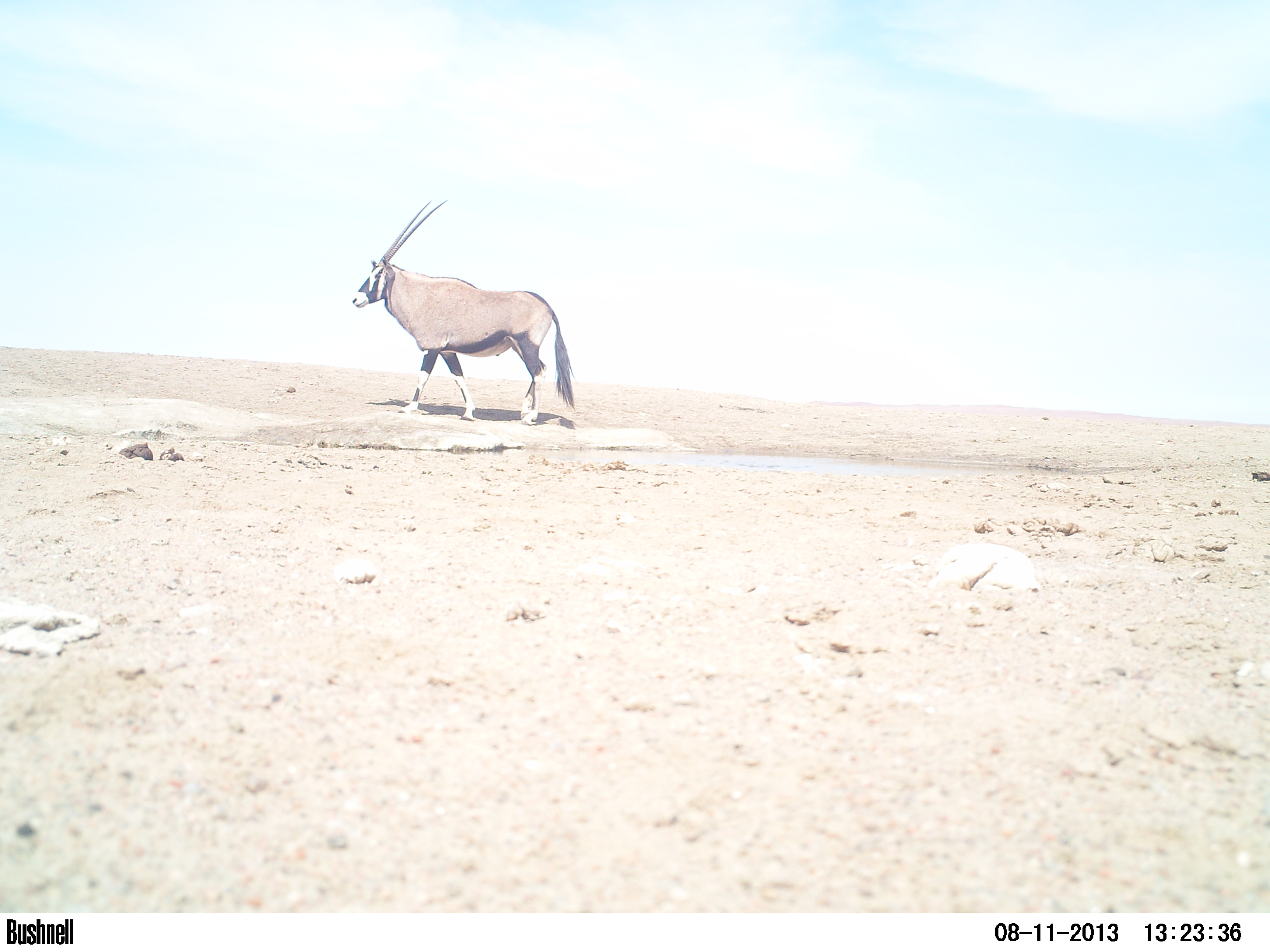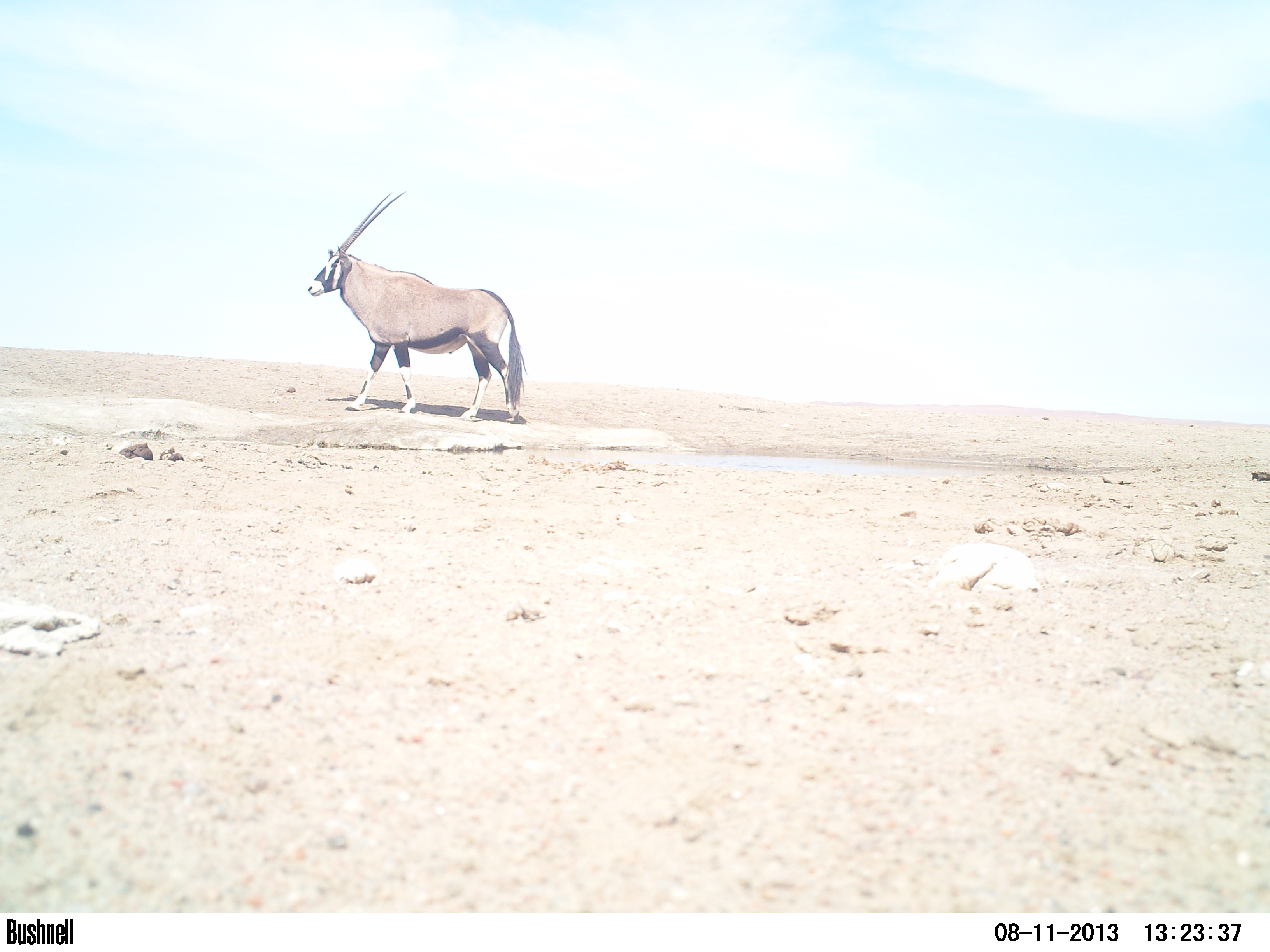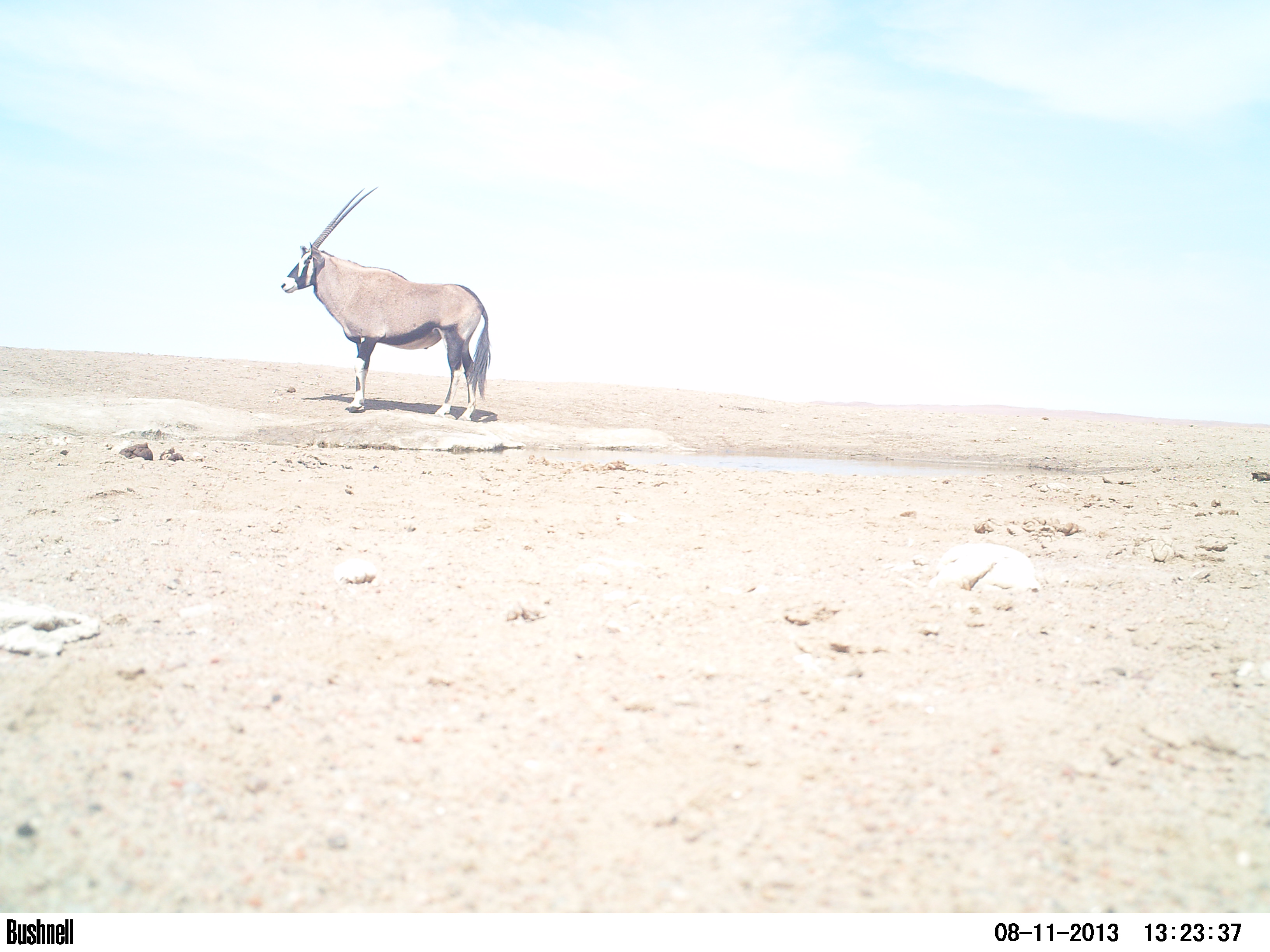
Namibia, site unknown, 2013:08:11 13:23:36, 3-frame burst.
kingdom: Animalia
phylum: Chordata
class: Mammalia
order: Artiodactyla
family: Bovidae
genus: Oryx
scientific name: Oryx gazella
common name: gemsbok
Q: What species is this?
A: Oryx gazella (gemsbok).